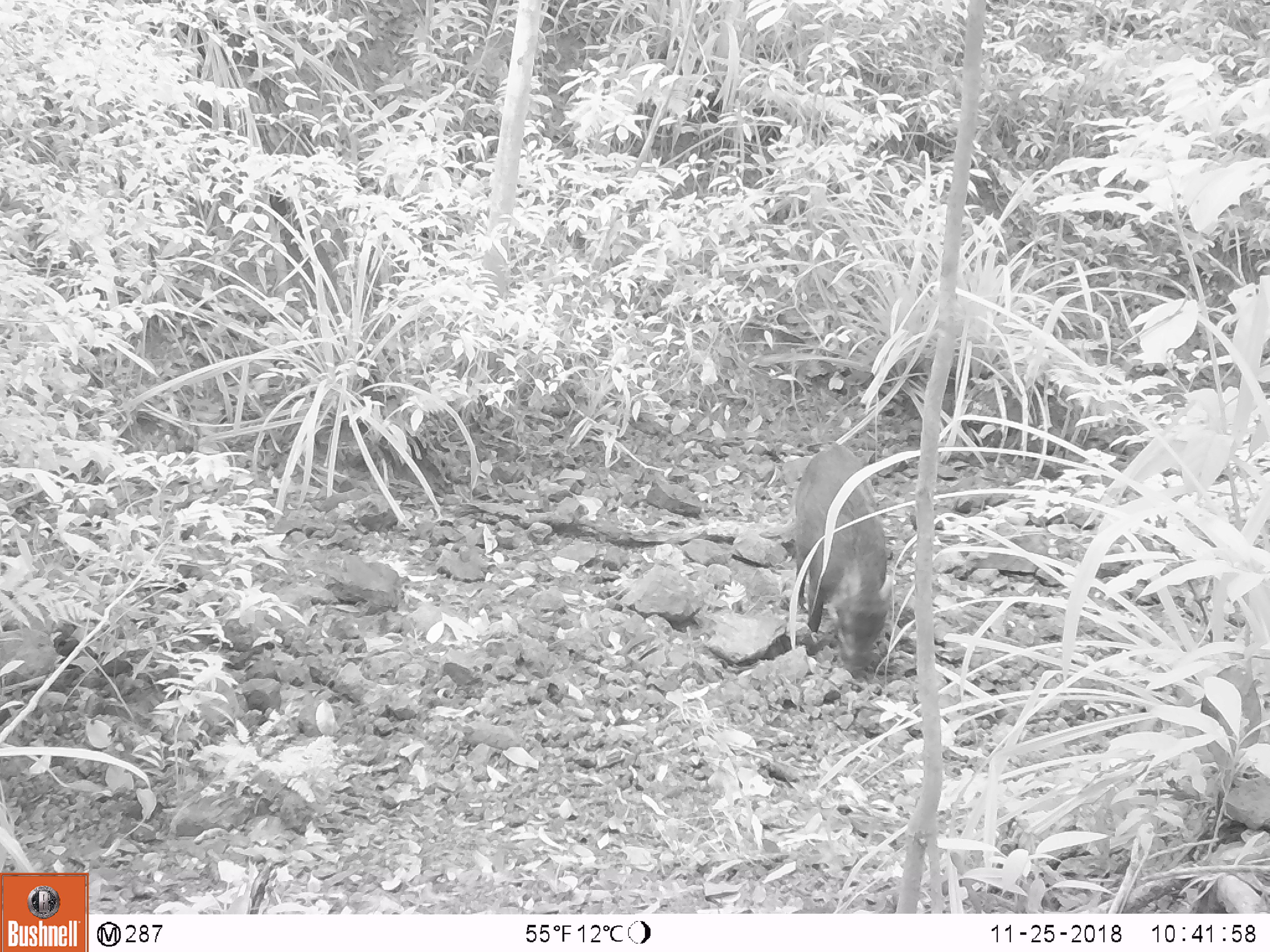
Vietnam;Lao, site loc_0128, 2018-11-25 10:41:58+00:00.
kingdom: Animalia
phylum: Chordata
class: Mammalia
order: Artiodactyla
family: Suidae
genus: Sus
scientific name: Sus scrofa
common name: eurasian wild pig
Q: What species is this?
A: Eurasian wild pig (Sus scrofa).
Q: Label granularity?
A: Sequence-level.